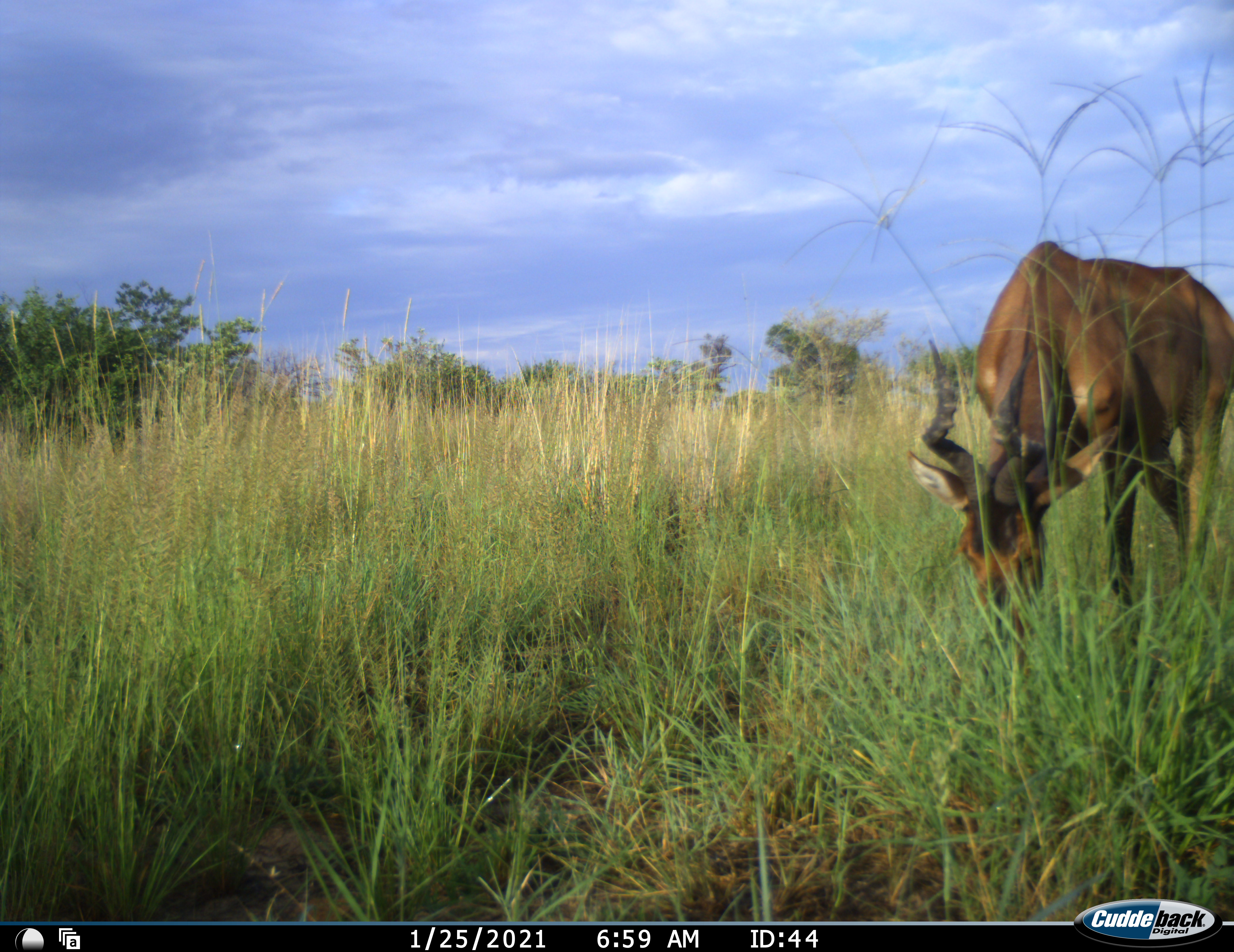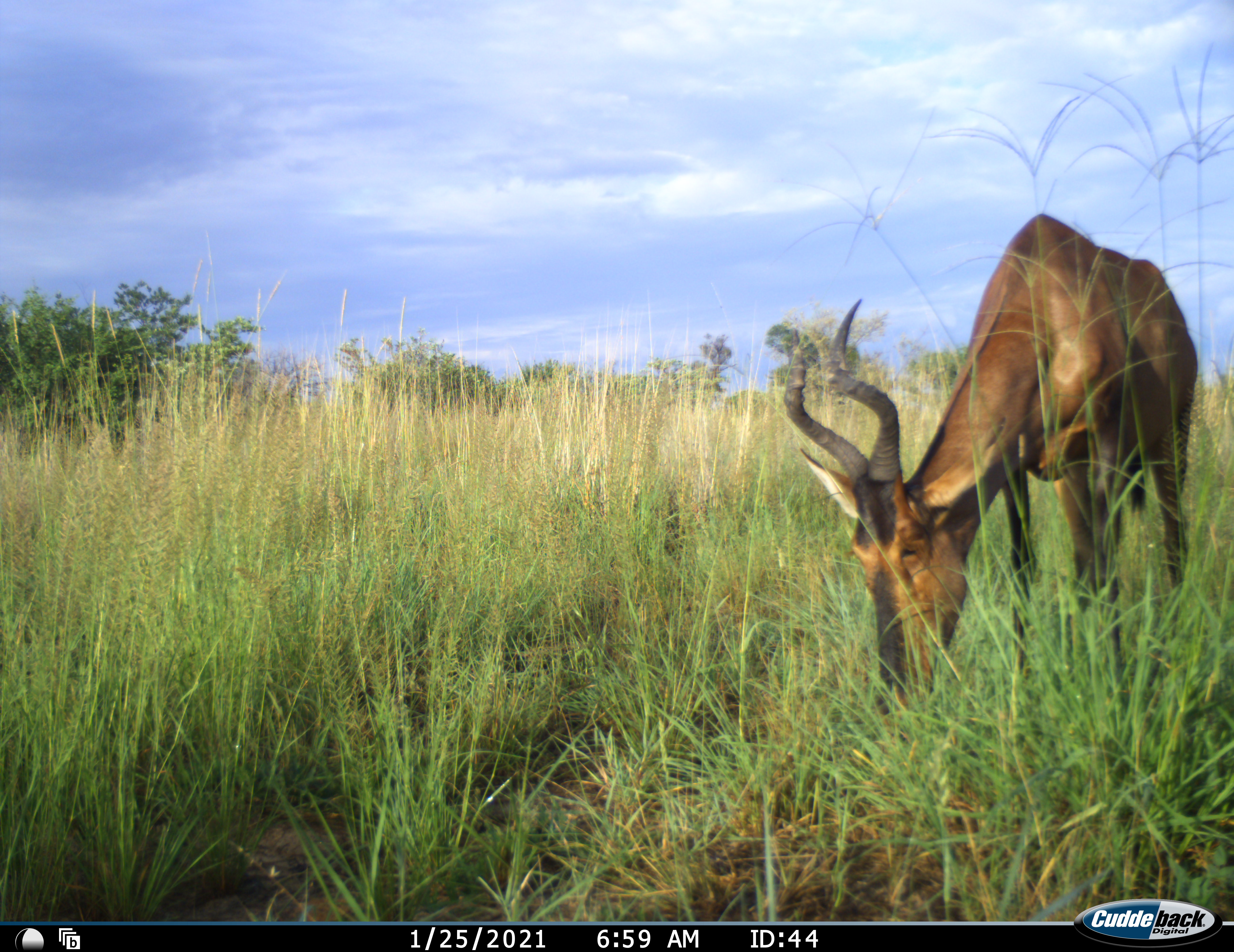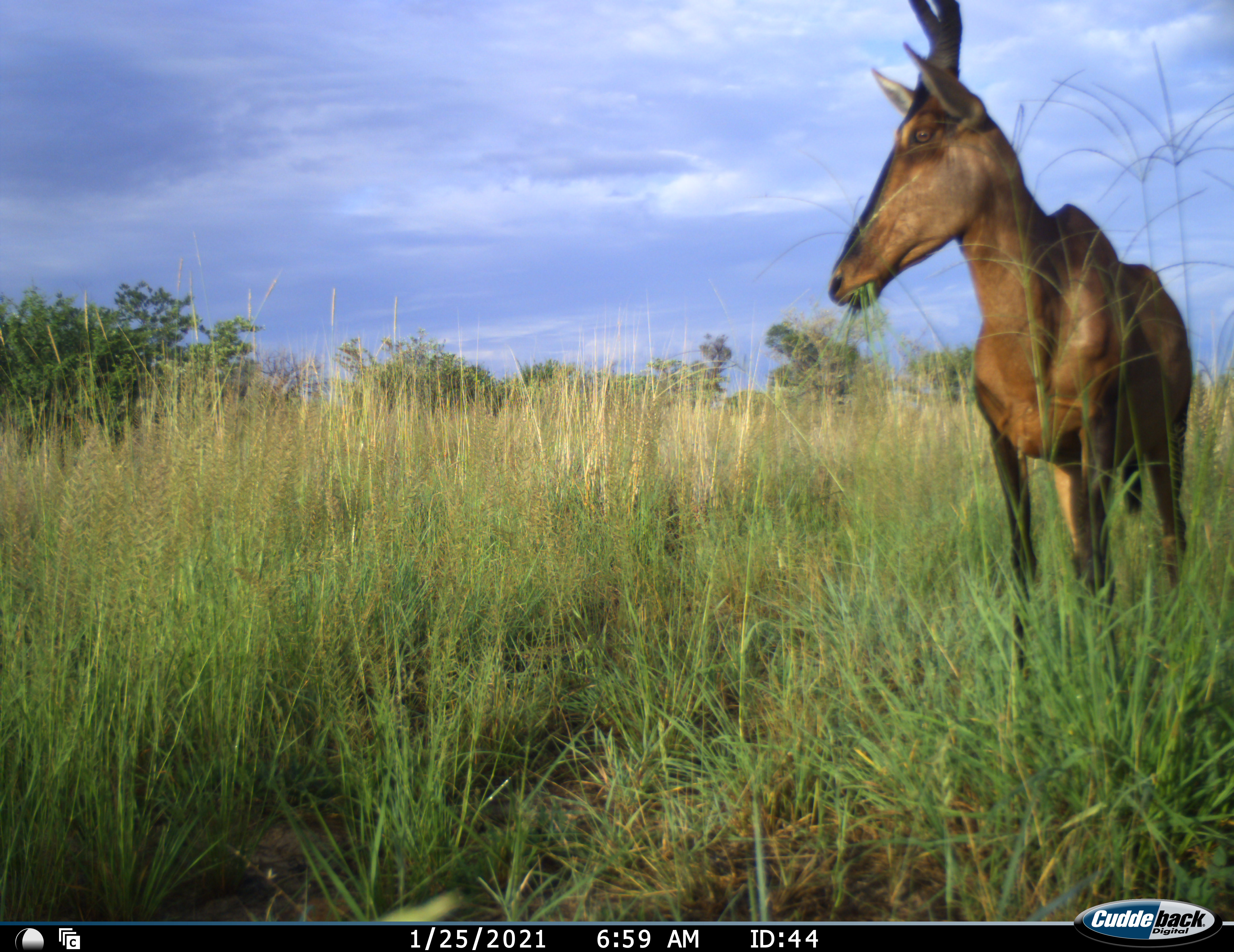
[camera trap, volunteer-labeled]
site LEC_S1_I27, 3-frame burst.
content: unidentified animal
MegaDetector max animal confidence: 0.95